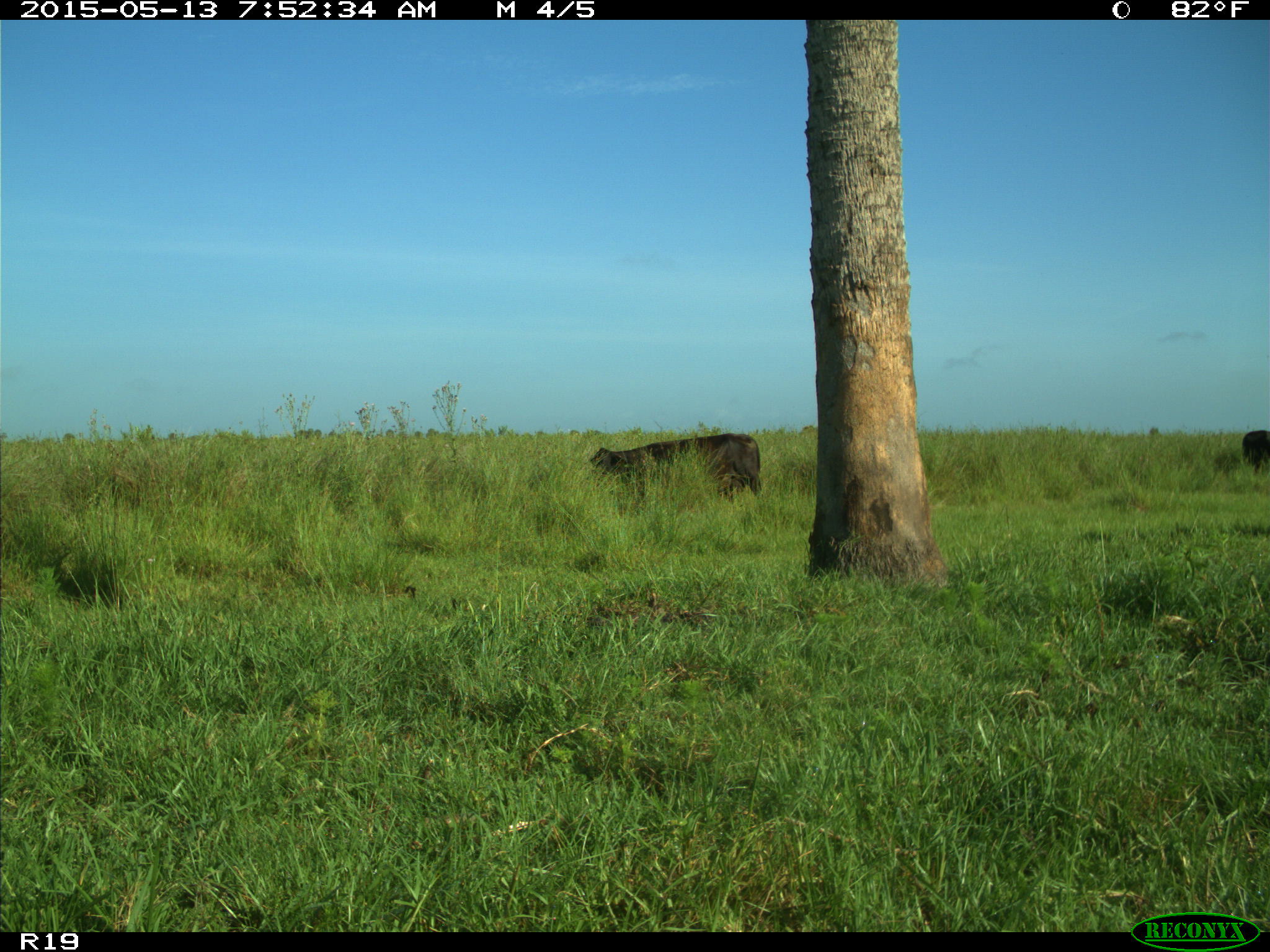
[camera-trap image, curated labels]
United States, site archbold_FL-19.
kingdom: Animalia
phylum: Chordata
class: Mammalia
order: Artiodactyla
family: Bovidae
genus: Bos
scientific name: Bos taurus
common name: domestic cow